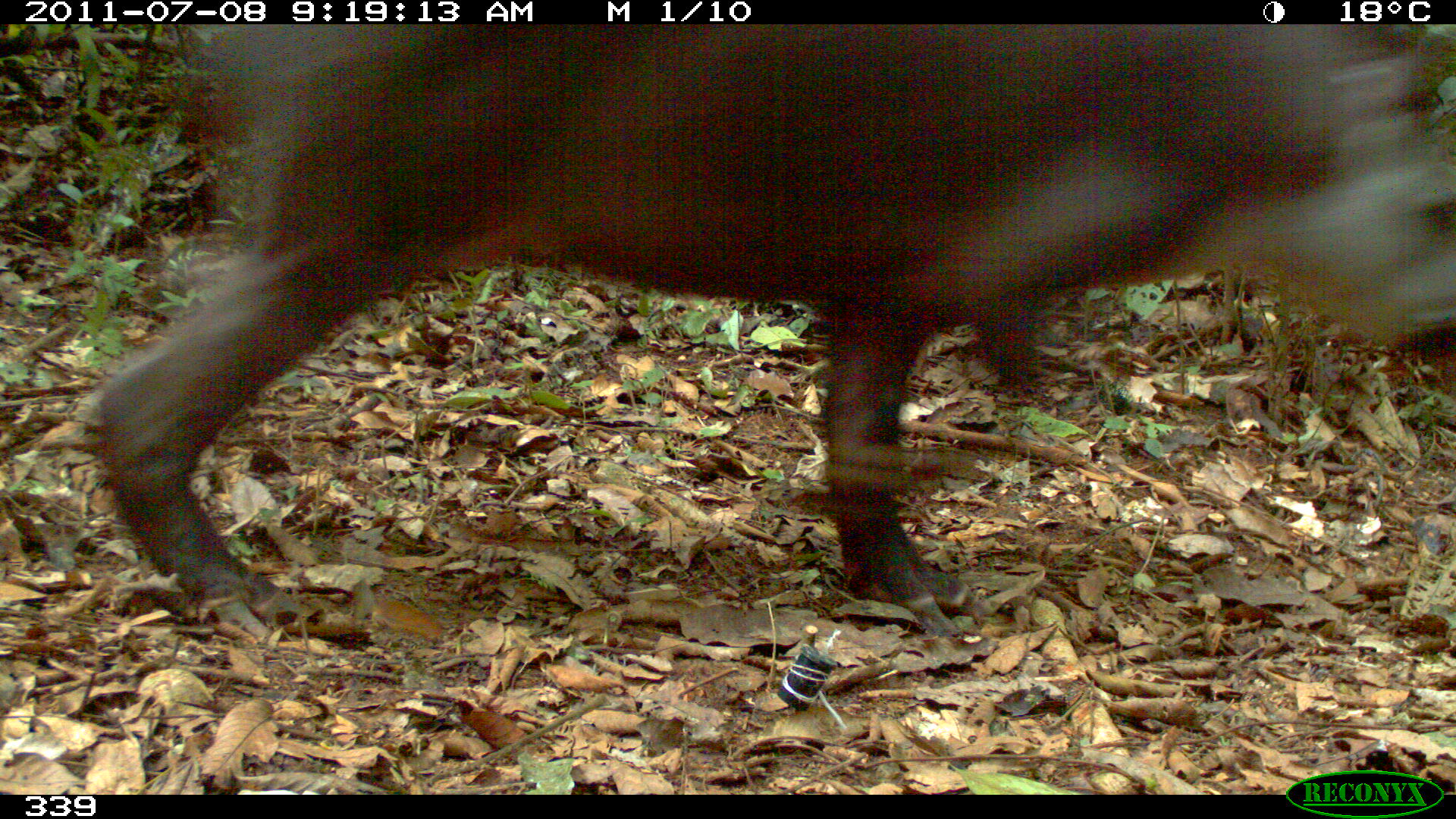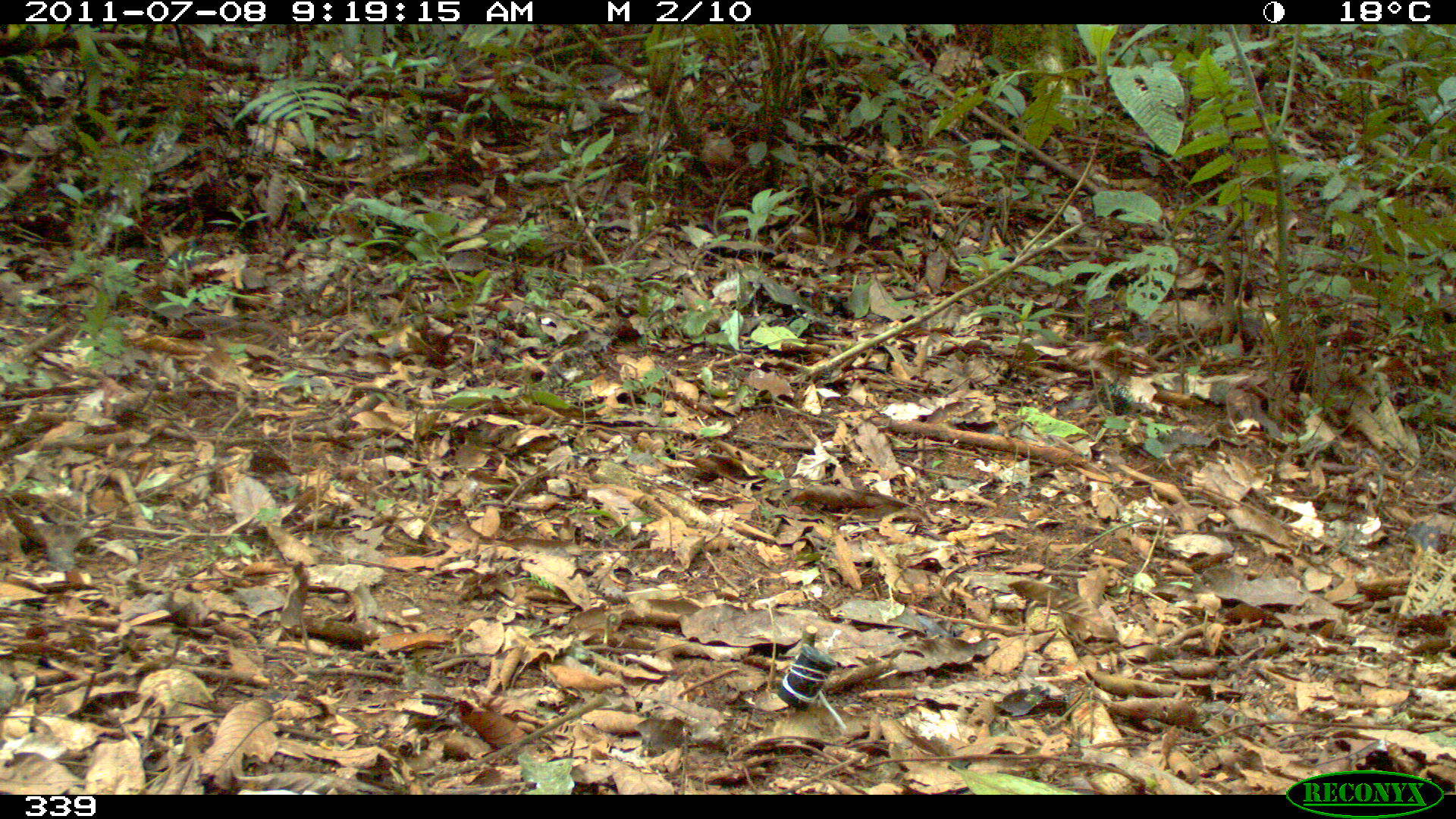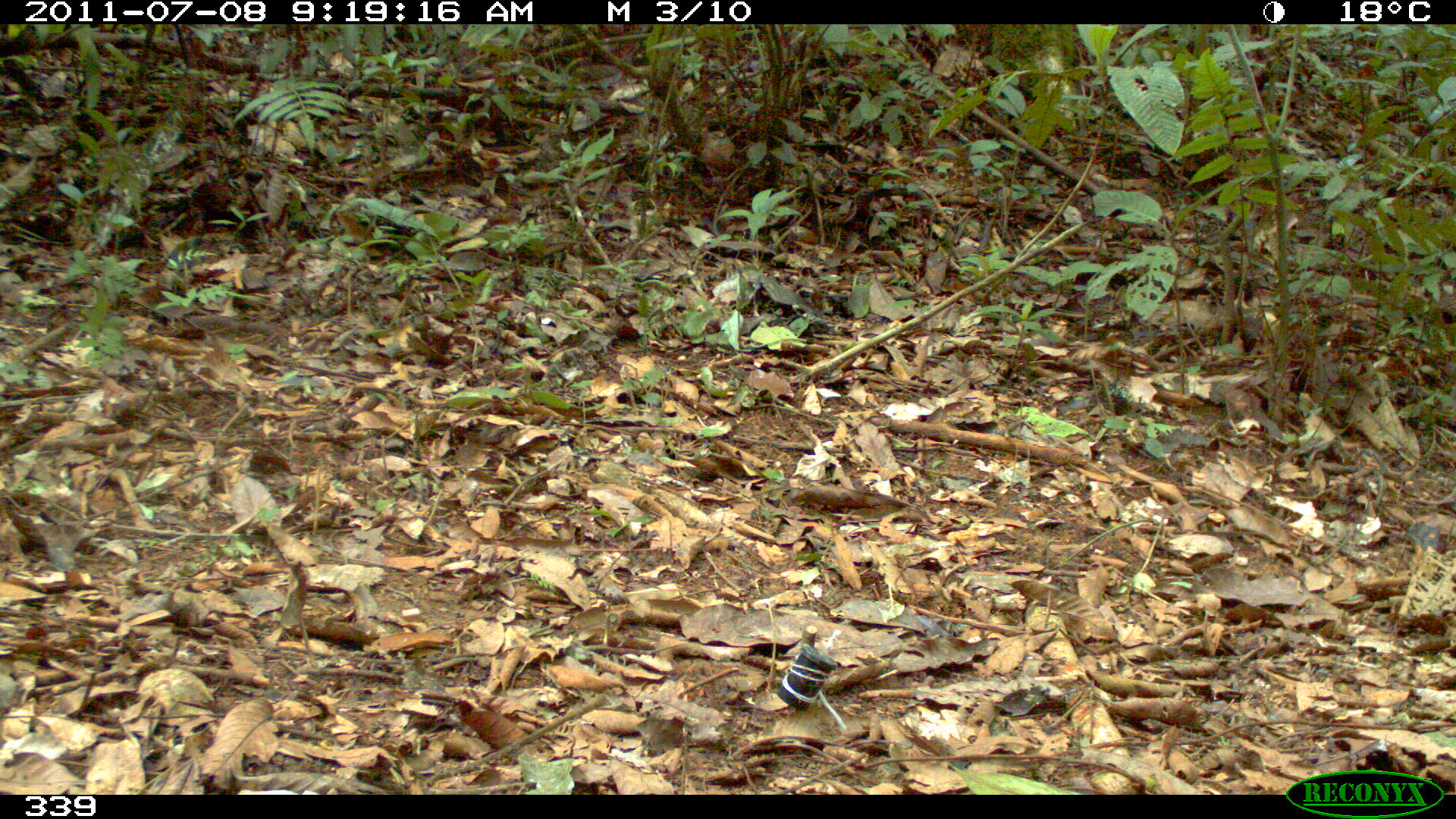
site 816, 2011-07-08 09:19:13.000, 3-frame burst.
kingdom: Animalia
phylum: Chordata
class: Mammalia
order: Perissodactyla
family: Tapiridae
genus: Tapirus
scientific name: Tapirus terrestris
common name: south american tapir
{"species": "Tapirus terrestris (south american tapir)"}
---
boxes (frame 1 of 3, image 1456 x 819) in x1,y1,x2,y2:
tapirus terrestris: 94,22,1456,635